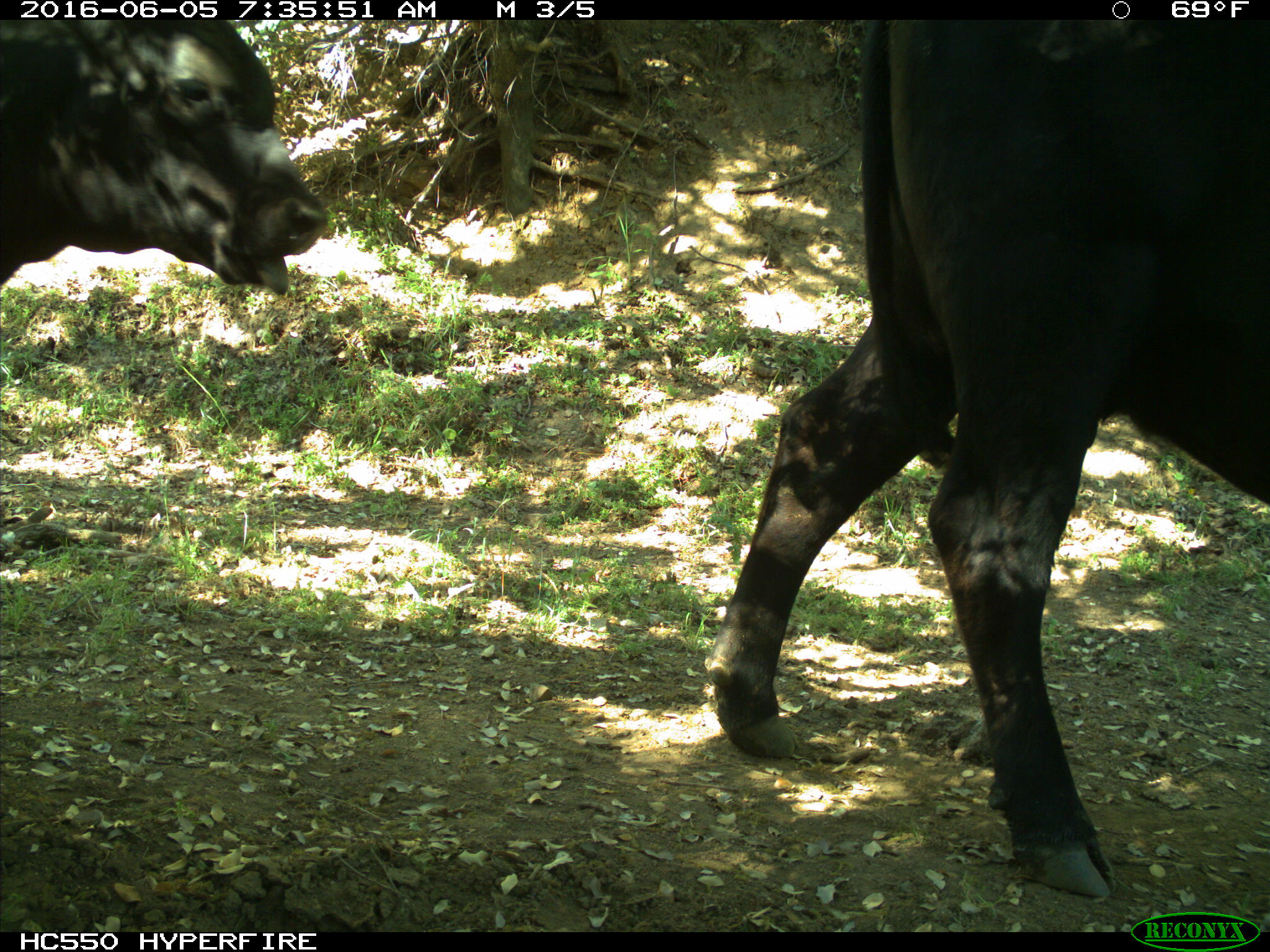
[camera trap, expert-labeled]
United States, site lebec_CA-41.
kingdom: Animalia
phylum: Chordata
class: Mammalia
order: Artiodactyla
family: Bovidae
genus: Bos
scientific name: Bos taurus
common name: domestic cow